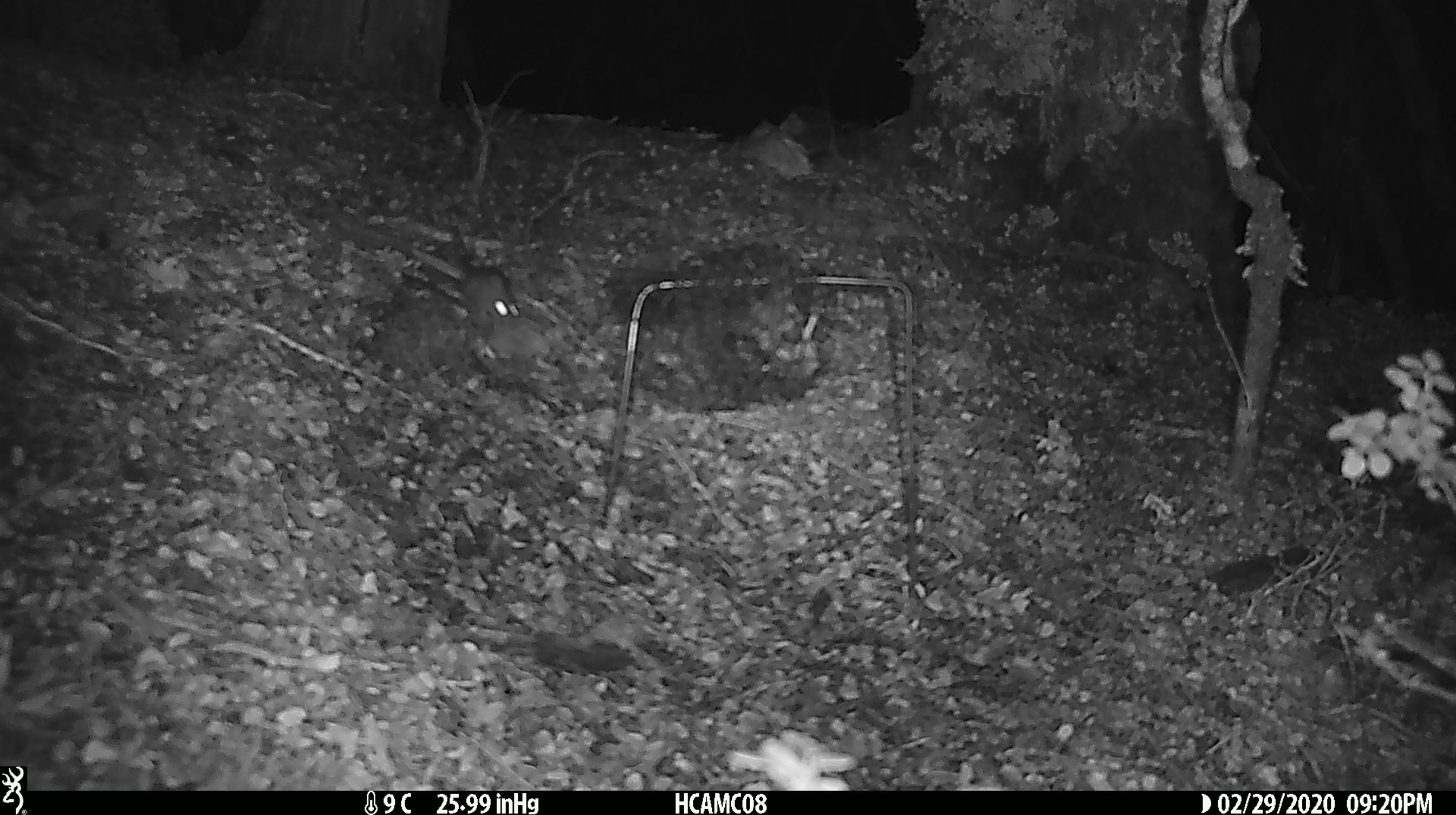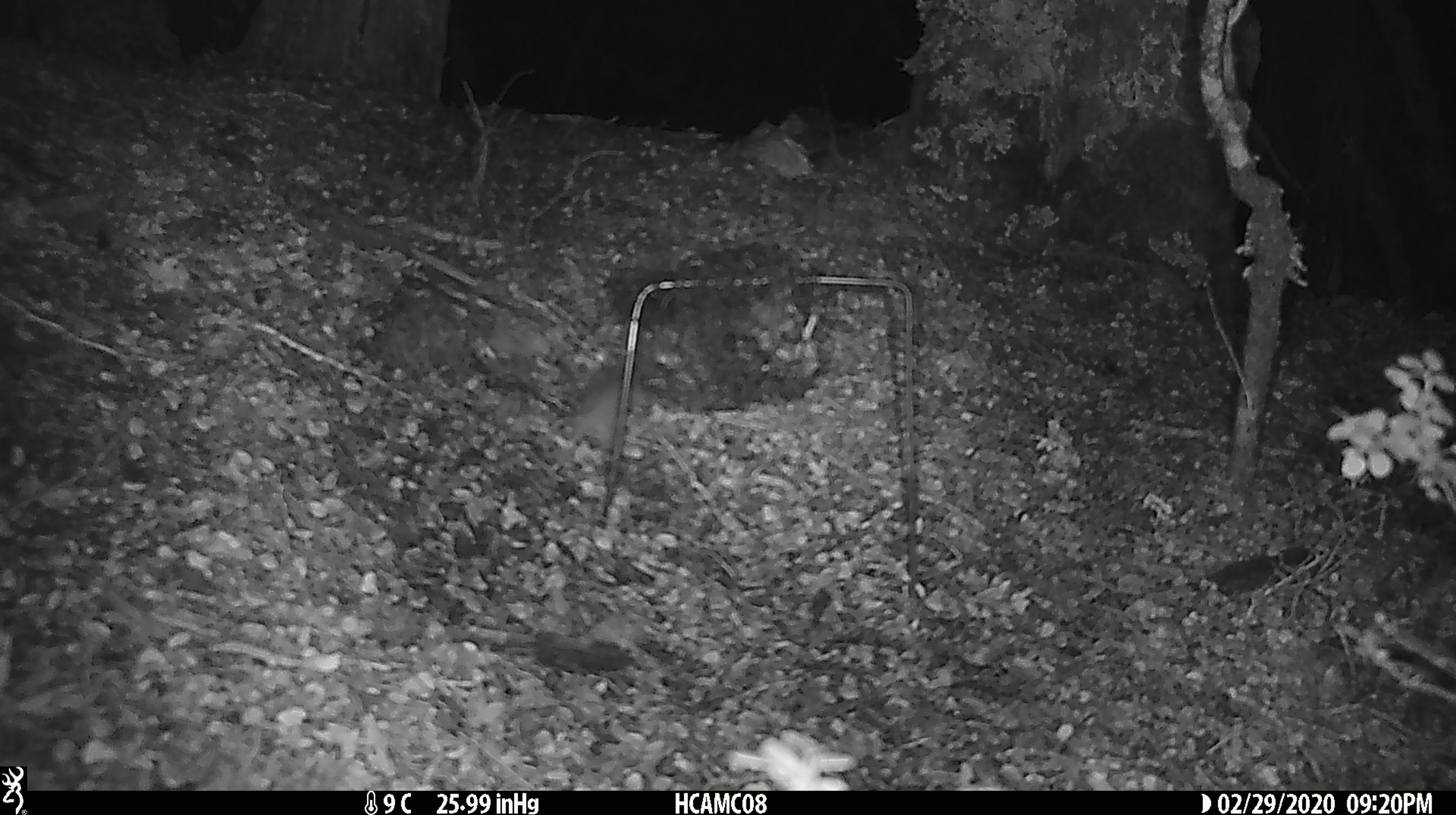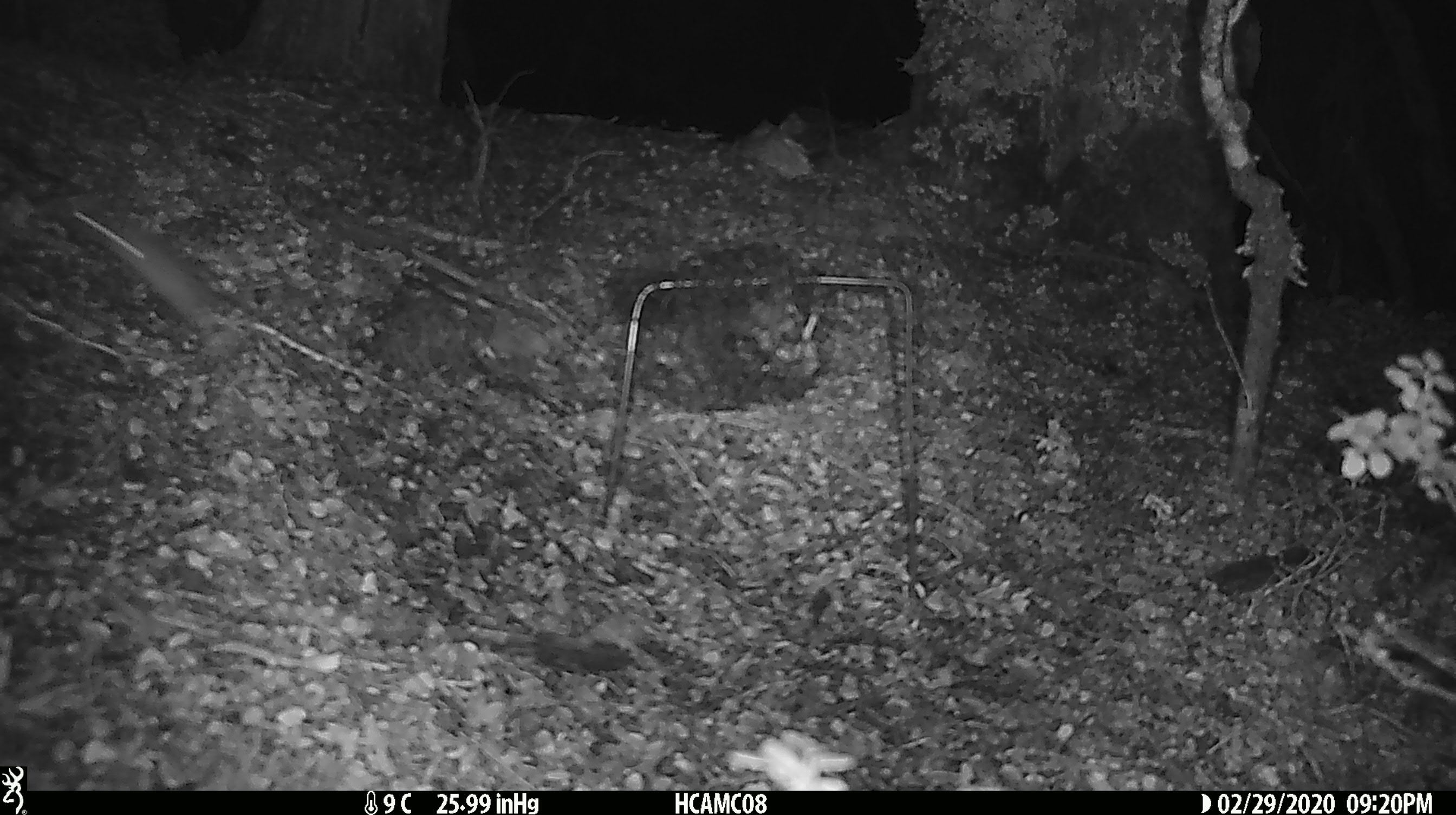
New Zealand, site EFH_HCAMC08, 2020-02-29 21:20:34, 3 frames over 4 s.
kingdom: Animalia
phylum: Chordata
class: Mammalia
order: Rodentia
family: Muridae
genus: Mus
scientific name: Mus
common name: mouse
Mouse (Mus).